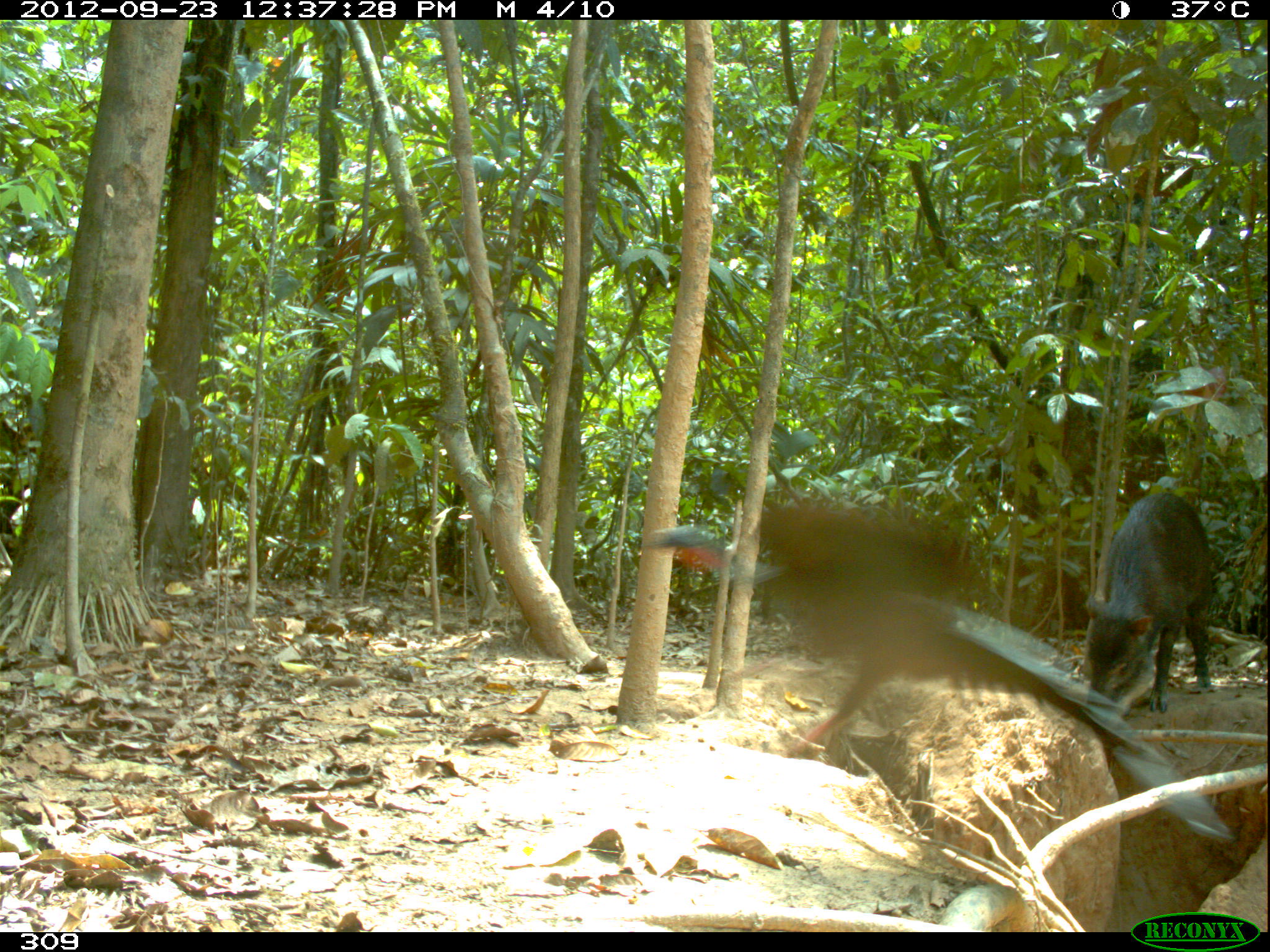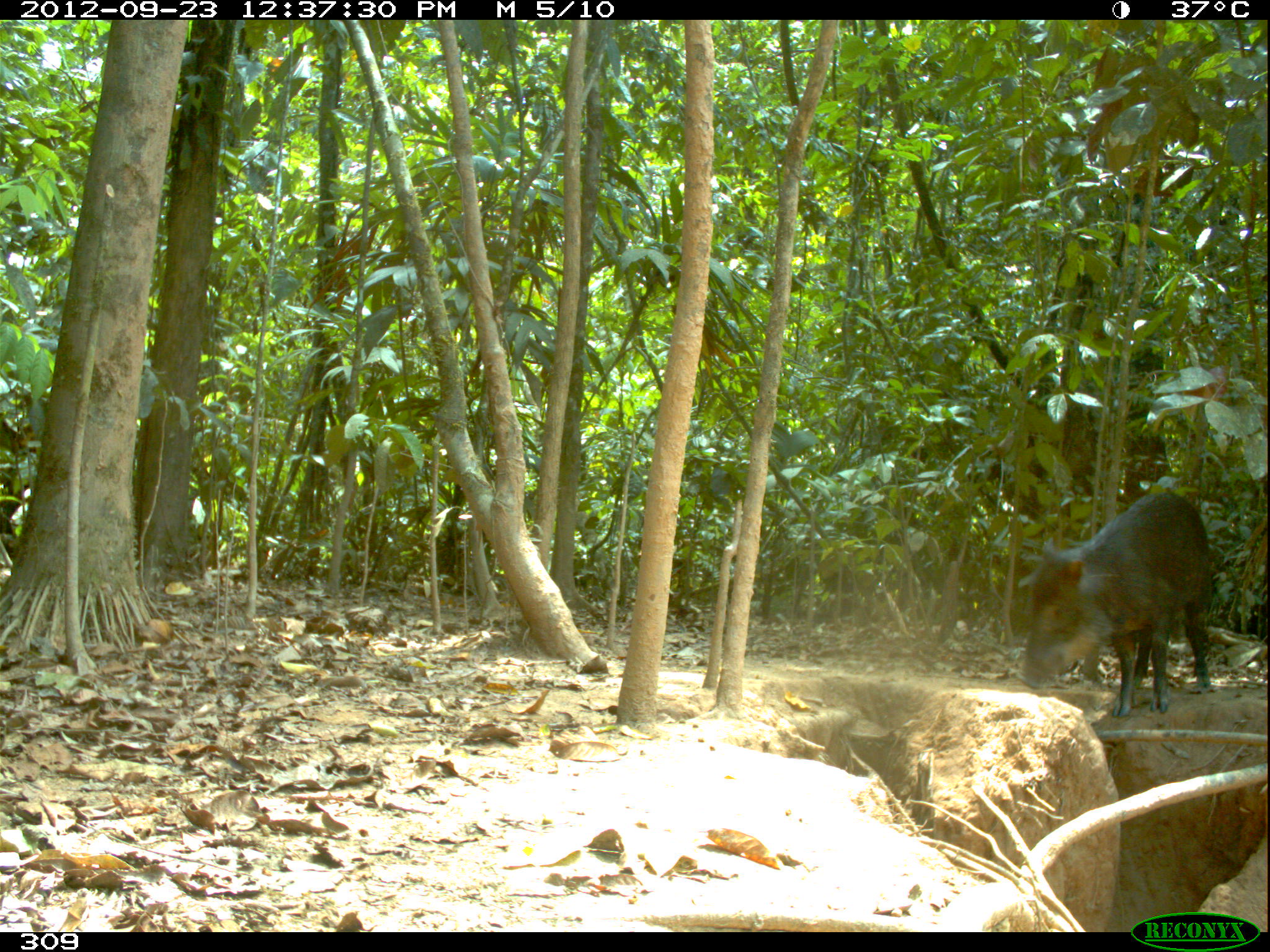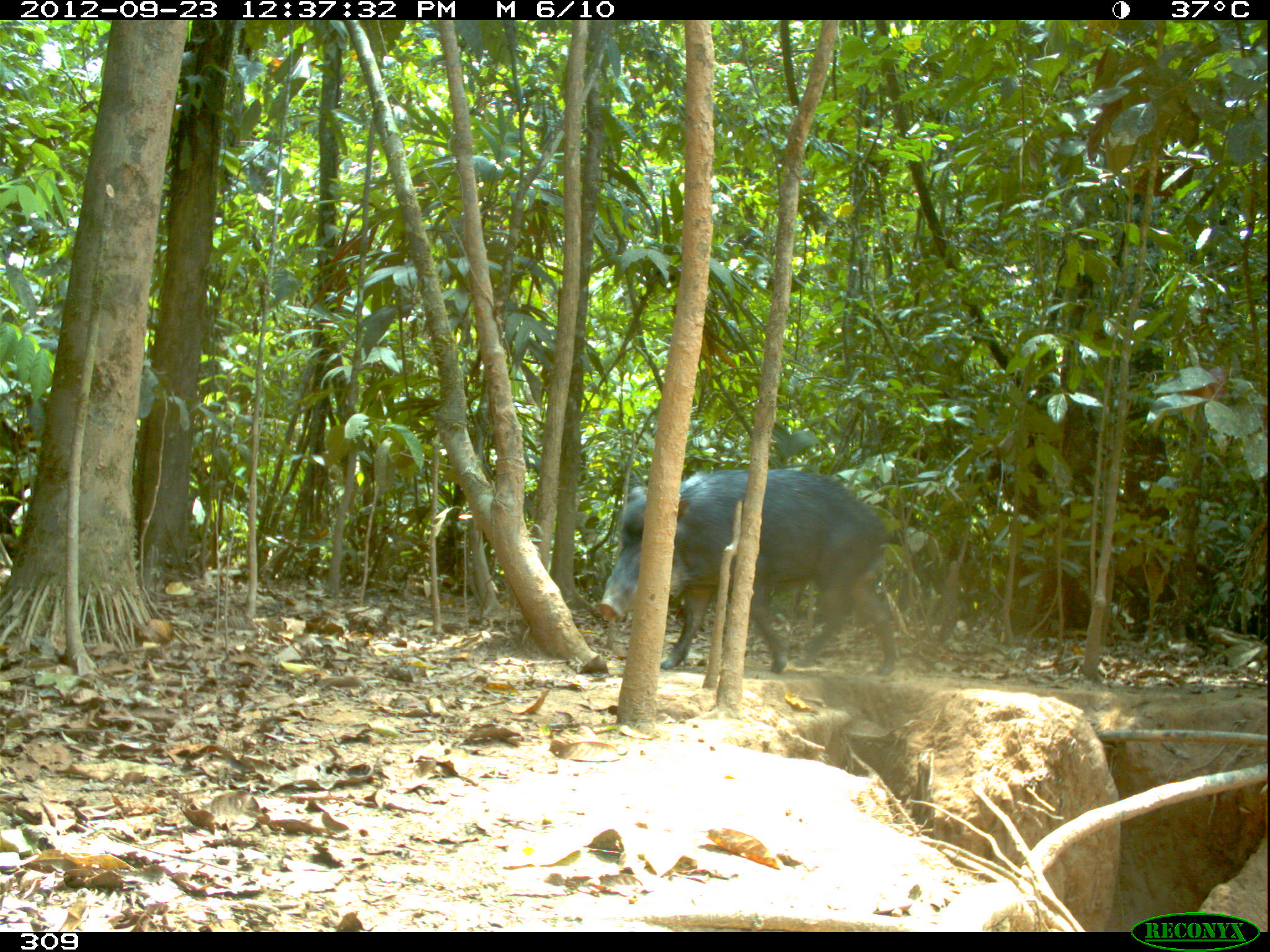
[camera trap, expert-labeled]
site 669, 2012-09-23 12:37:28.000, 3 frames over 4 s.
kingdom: Animalia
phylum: Chordata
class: Mammalia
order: Artiodactyla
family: Tayassuidae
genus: Tayassu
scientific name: Tayassu pecari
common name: white-lipped peccary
Tayassu pecari (white-lipped peccary).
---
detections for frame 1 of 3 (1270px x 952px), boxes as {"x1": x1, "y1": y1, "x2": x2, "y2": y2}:
tayassu pecari: {"x1": 642, "y1": 504, "x2": 1234, "y2": 838}; {"x1": 1083, "y1": 492, "x2": 1213, "y2": 716}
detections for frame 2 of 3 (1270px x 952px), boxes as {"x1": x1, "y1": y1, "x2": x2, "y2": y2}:
tayassu pecari: {"x1": 1019, "y1": 491, "x2": 1212, "y2": 715}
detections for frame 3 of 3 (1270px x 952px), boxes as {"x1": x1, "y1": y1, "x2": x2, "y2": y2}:
tayassu pecari: {"x1": 595, "y1": 468, "x2": 898, "y2": 673}